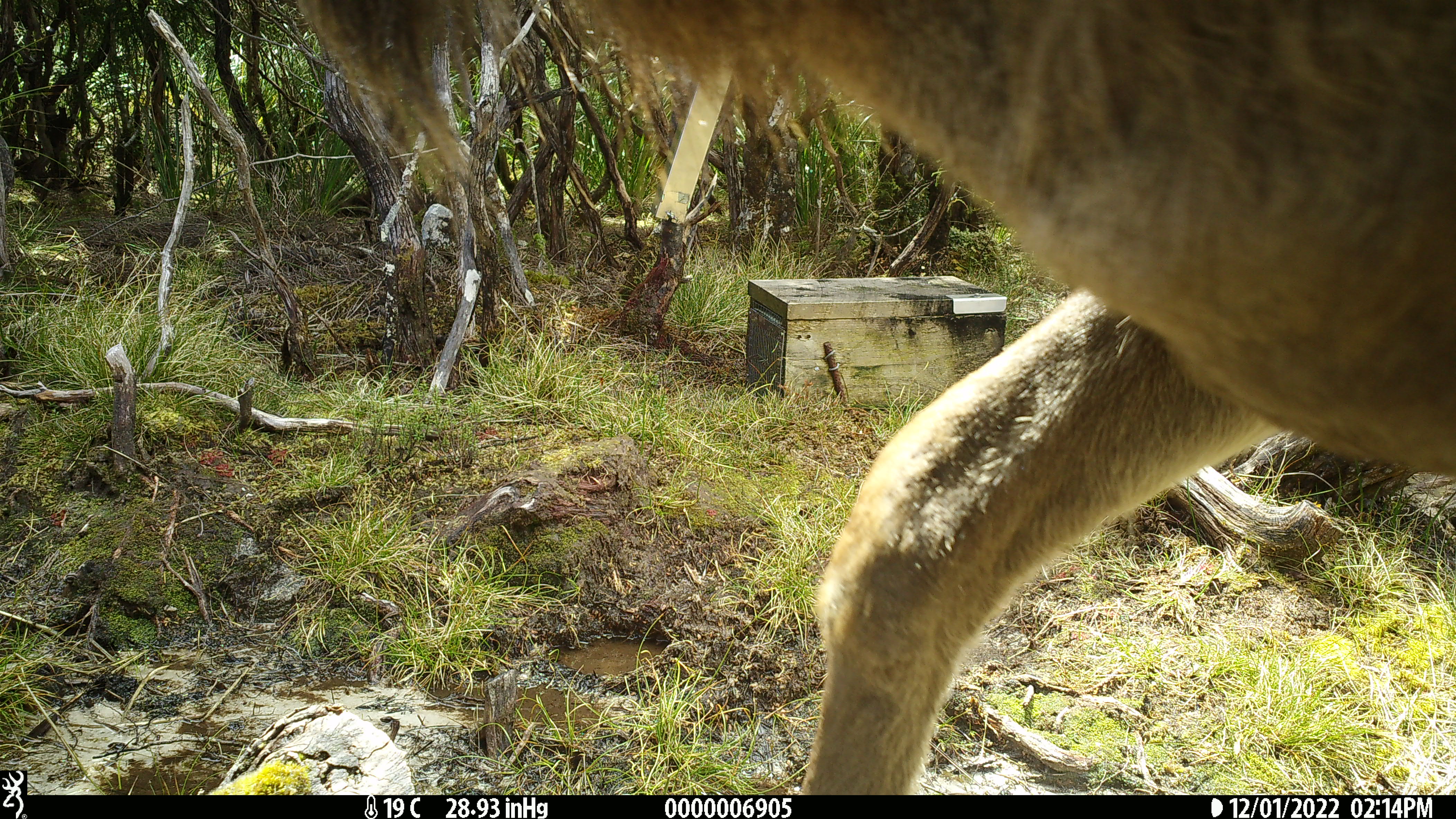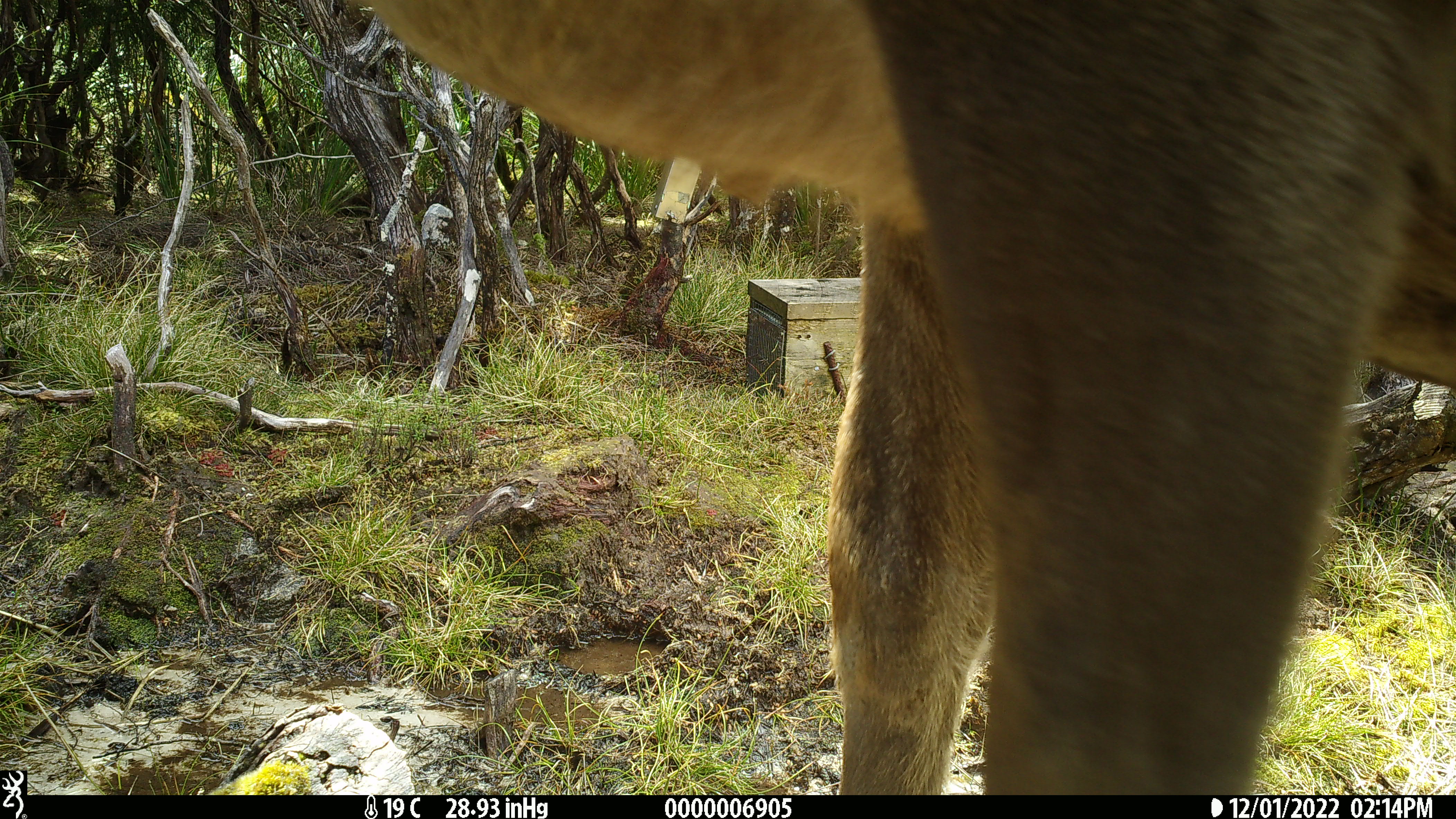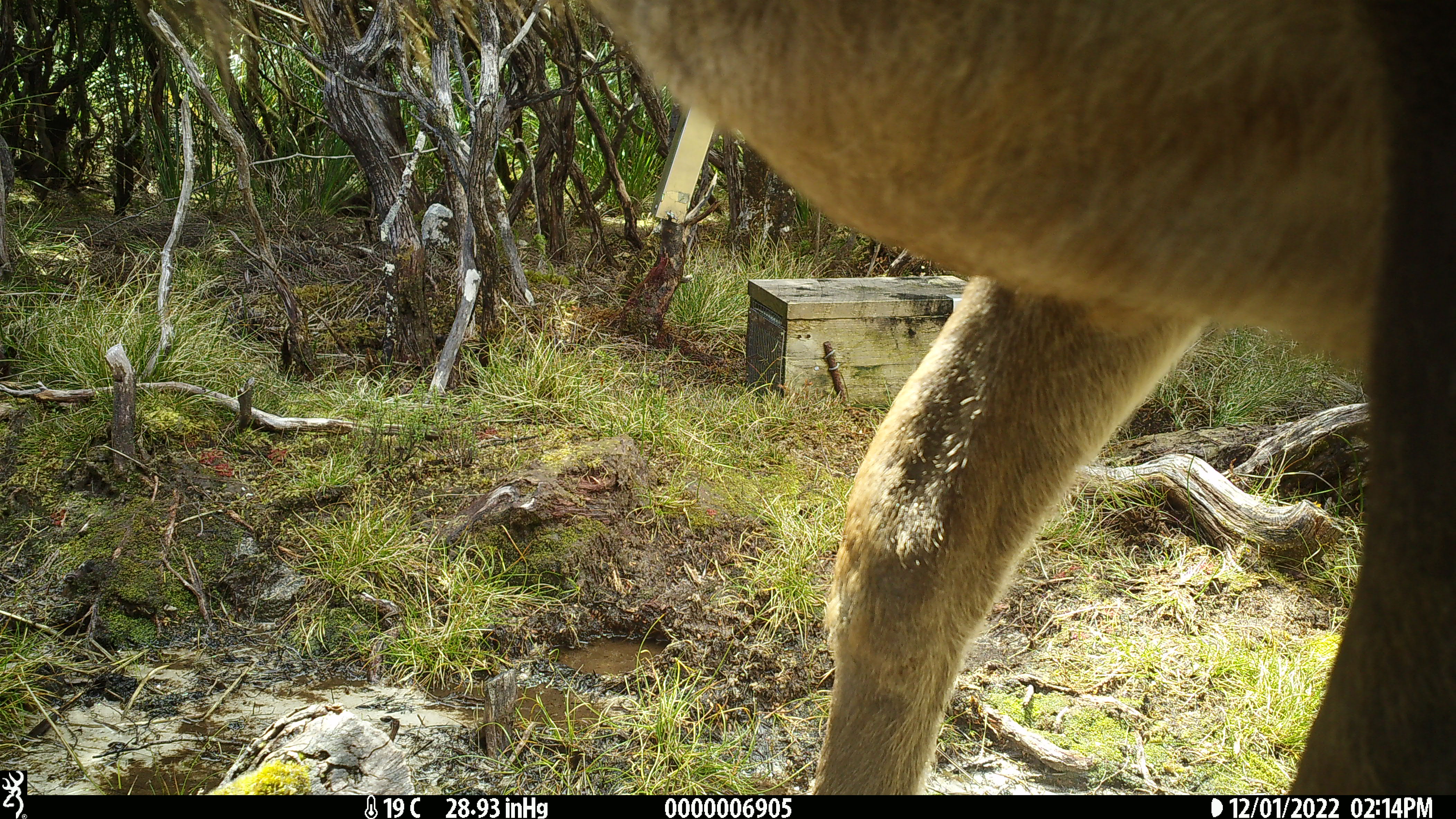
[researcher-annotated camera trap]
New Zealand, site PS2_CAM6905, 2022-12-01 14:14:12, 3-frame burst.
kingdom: Animalia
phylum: Chordata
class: Mammalia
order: Artiodactyla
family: Cervidae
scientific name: Cervidae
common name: deer